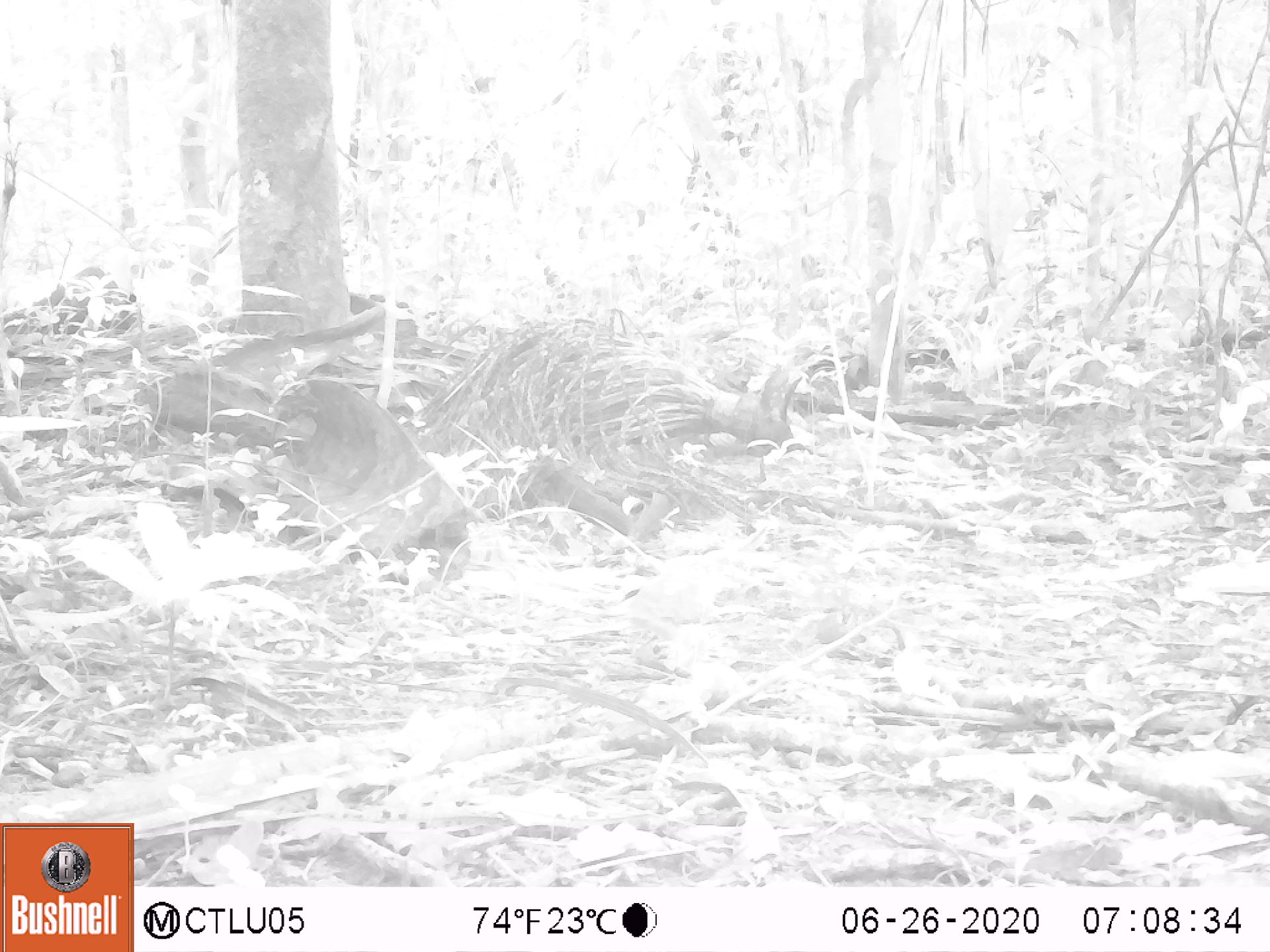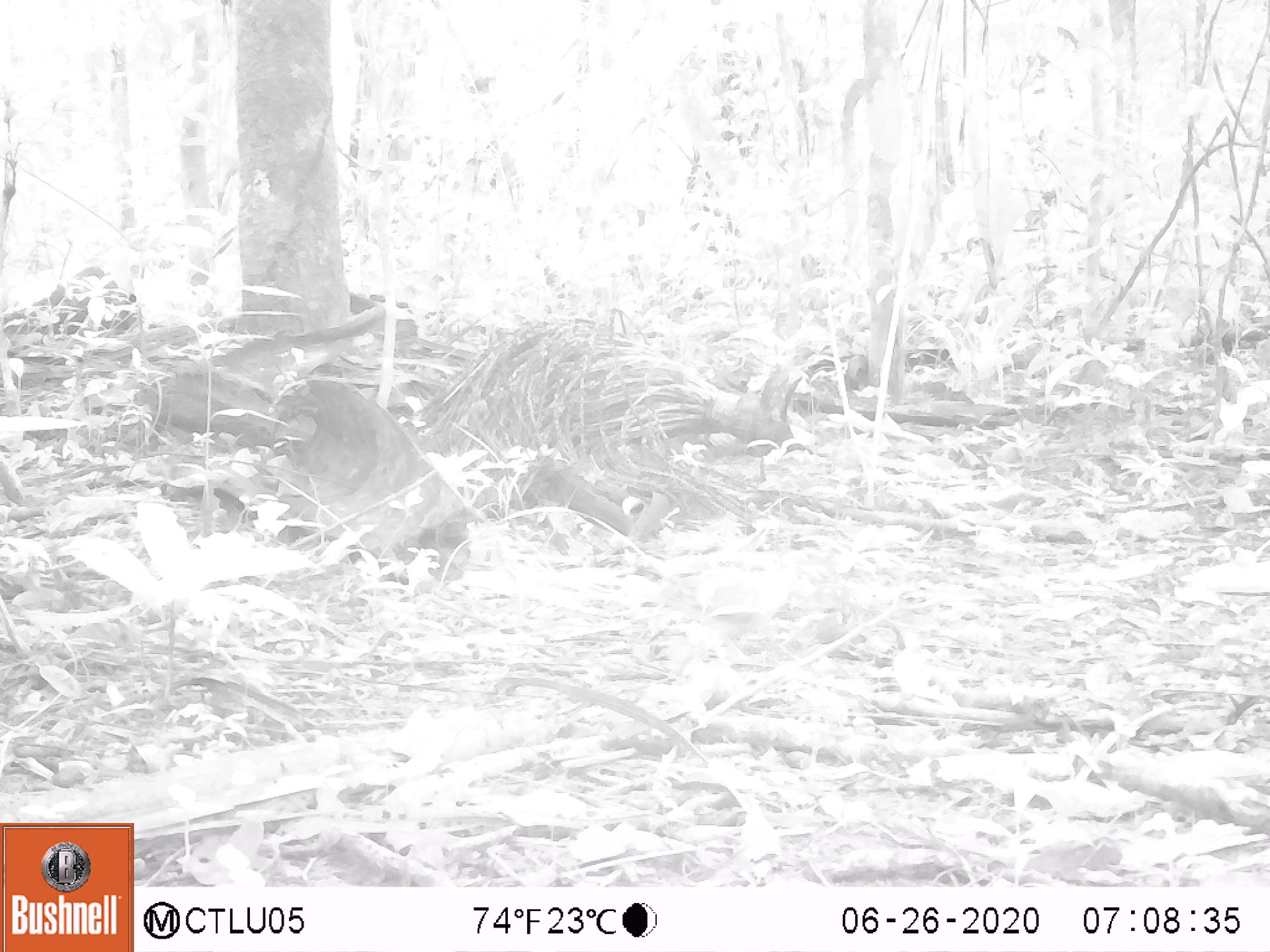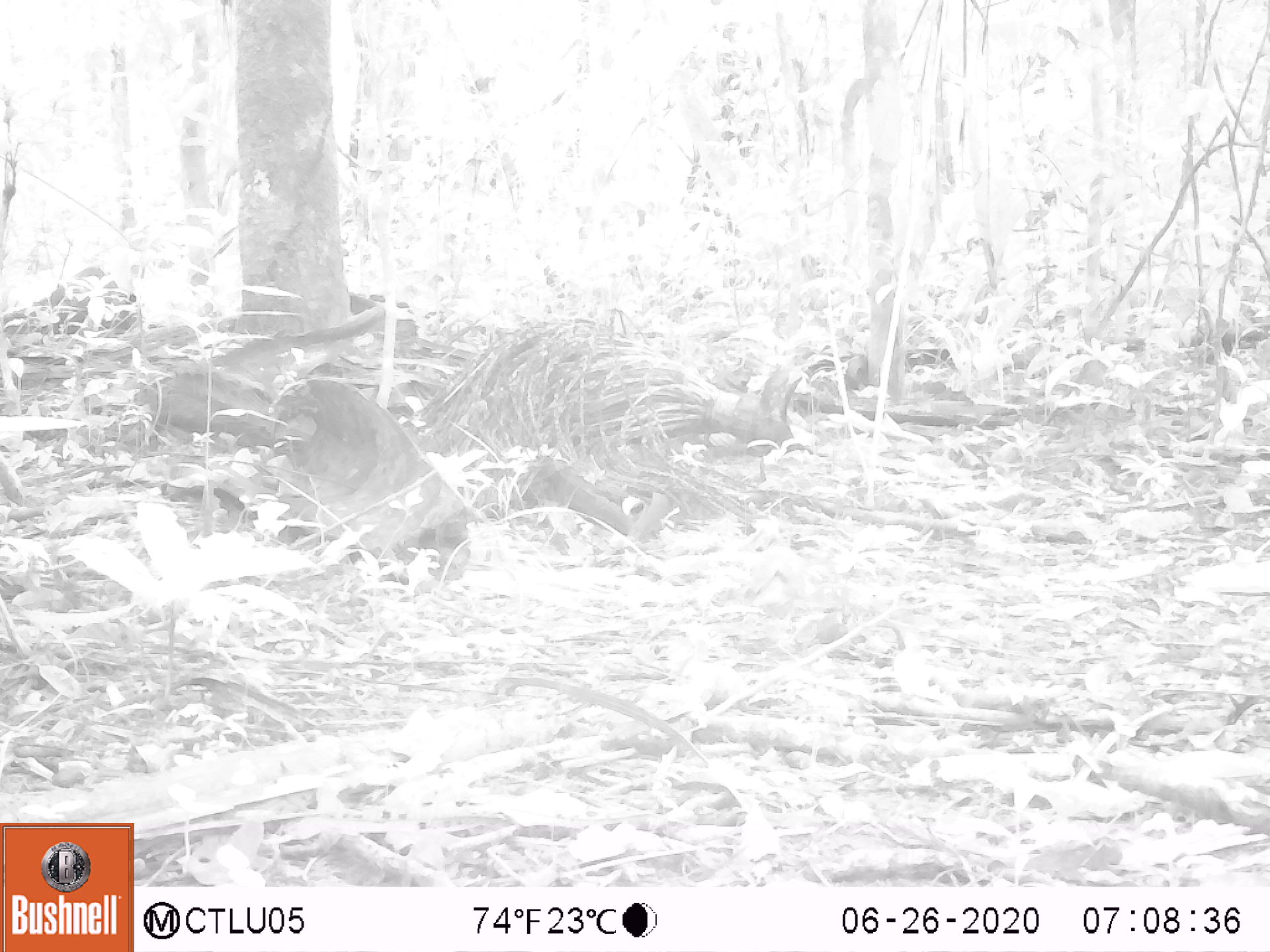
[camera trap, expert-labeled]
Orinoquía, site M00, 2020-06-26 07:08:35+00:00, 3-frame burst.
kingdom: Animalia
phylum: Chordata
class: Aves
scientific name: Aves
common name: bird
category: unknown bird